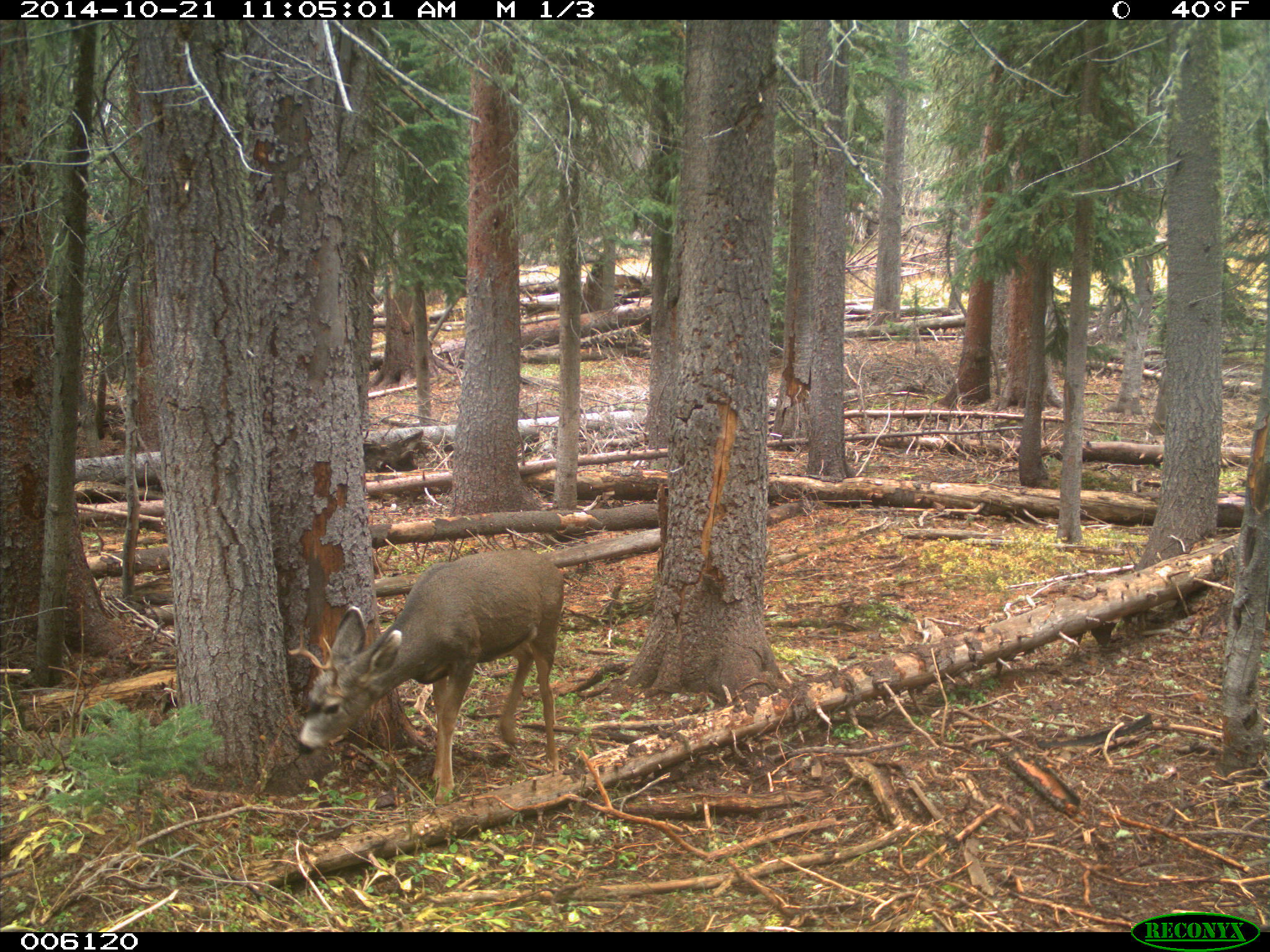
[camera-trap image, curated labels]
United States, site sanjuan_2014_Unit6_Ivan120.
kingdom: Animalia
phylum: Chordata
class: Mammalia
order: Artiodactyla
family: Cervidae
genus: Odocoileus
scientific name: Odocoileus hemionus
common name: mule deer